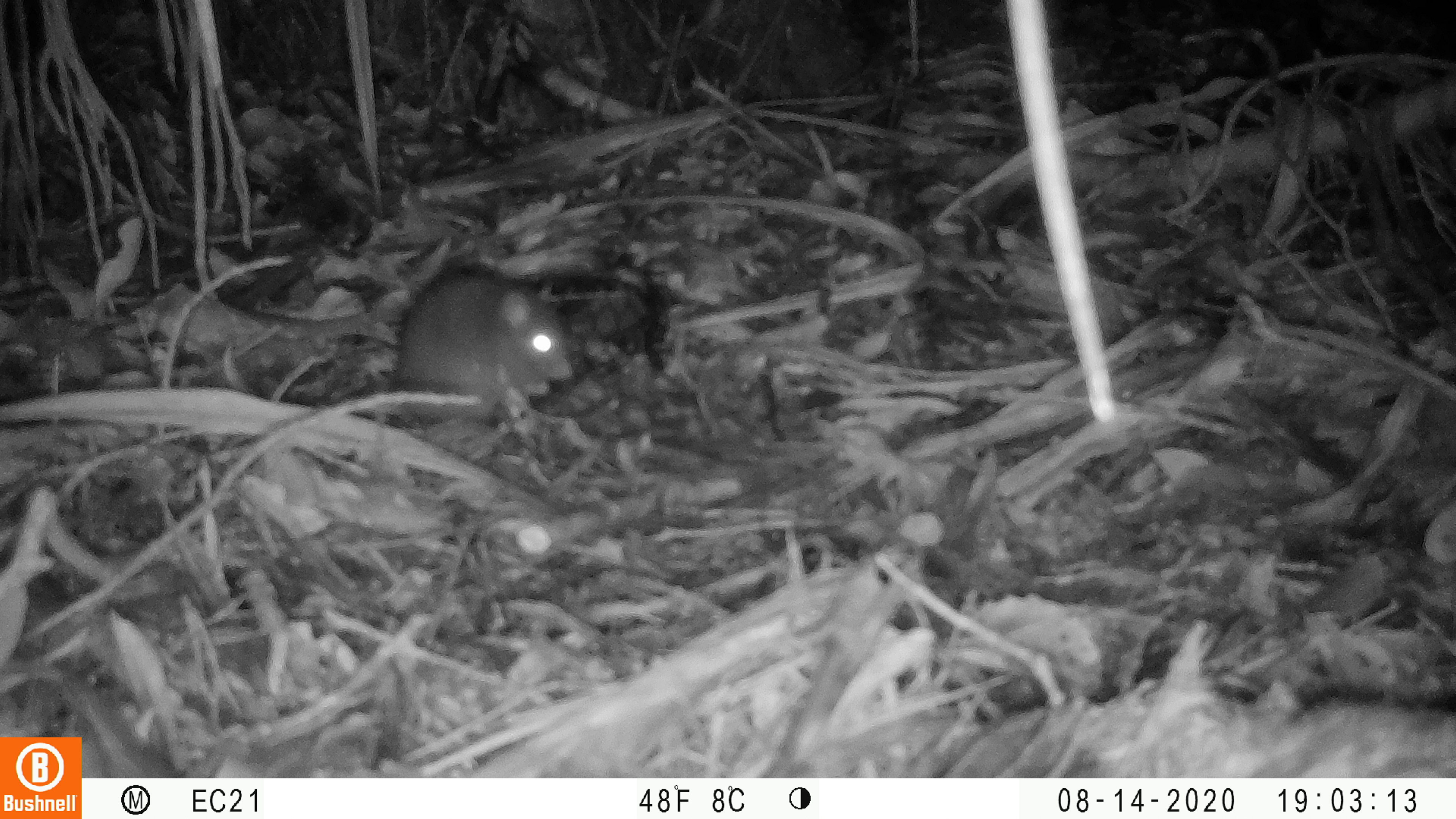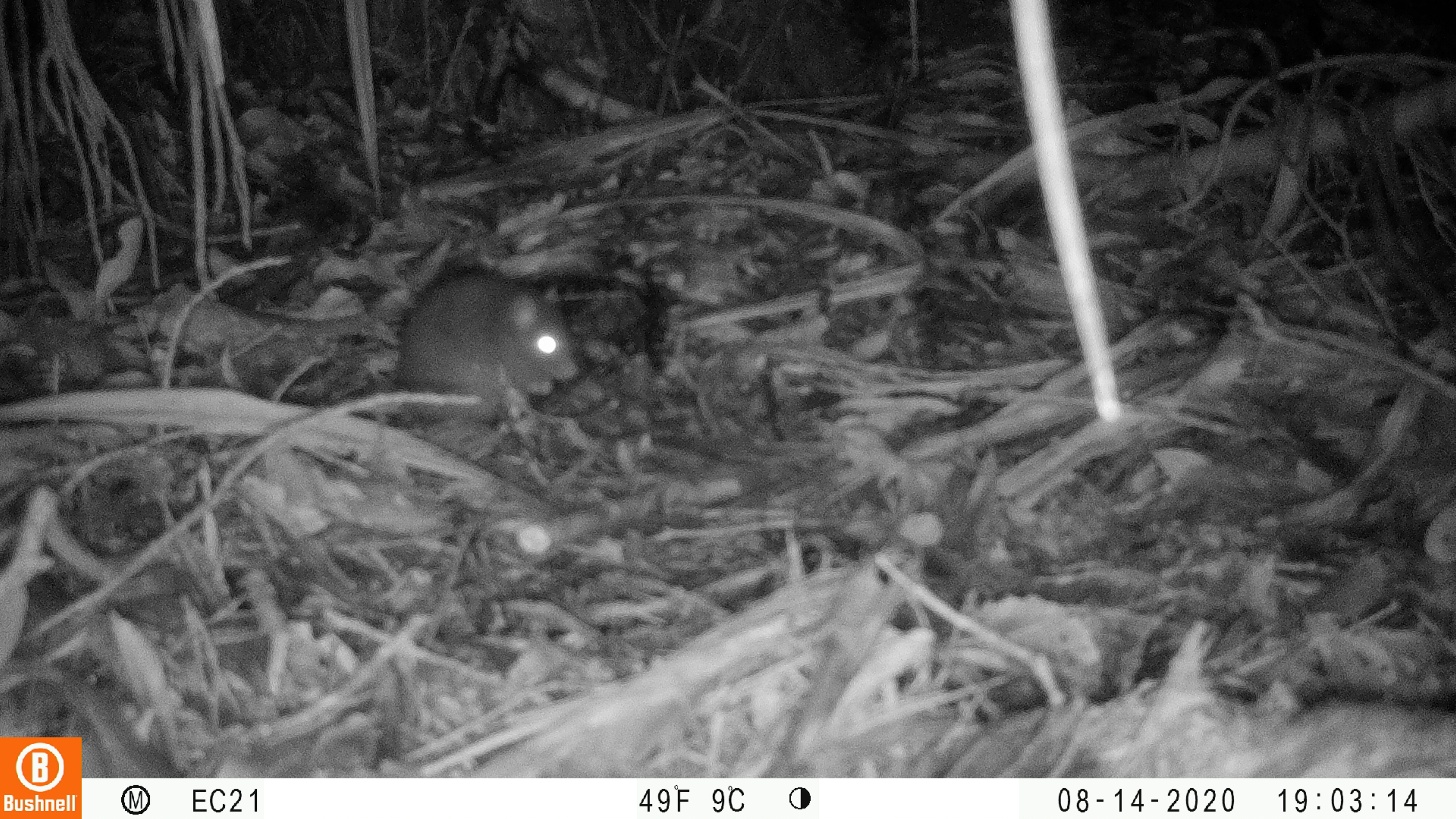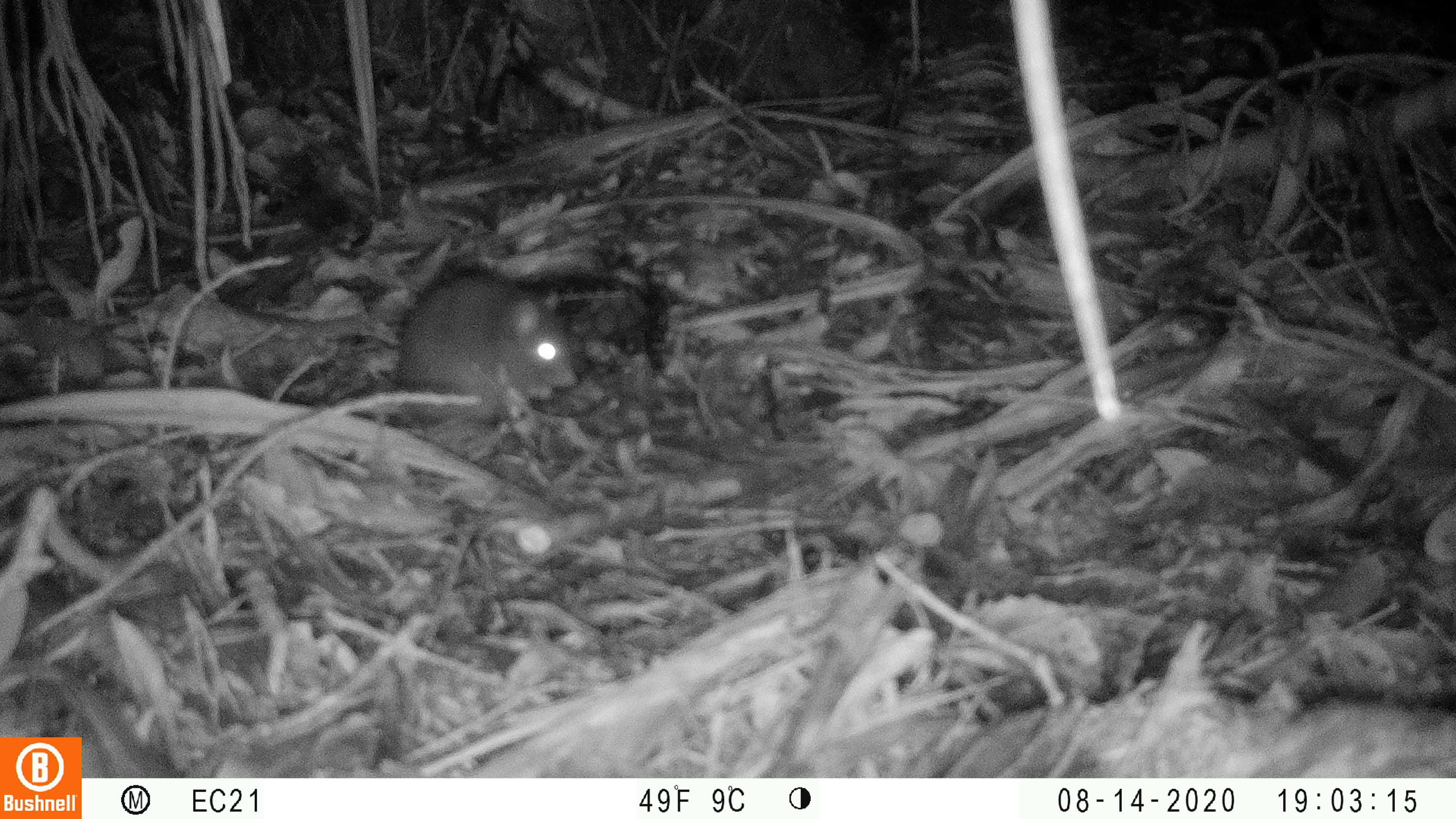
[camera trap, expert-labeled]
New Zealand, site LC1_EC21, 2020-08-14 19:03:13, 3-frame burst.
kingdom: Animalia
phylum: Chordata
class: Mammalia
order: Rodentia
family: Muridae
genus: Rattus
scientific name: Rattus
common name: rat